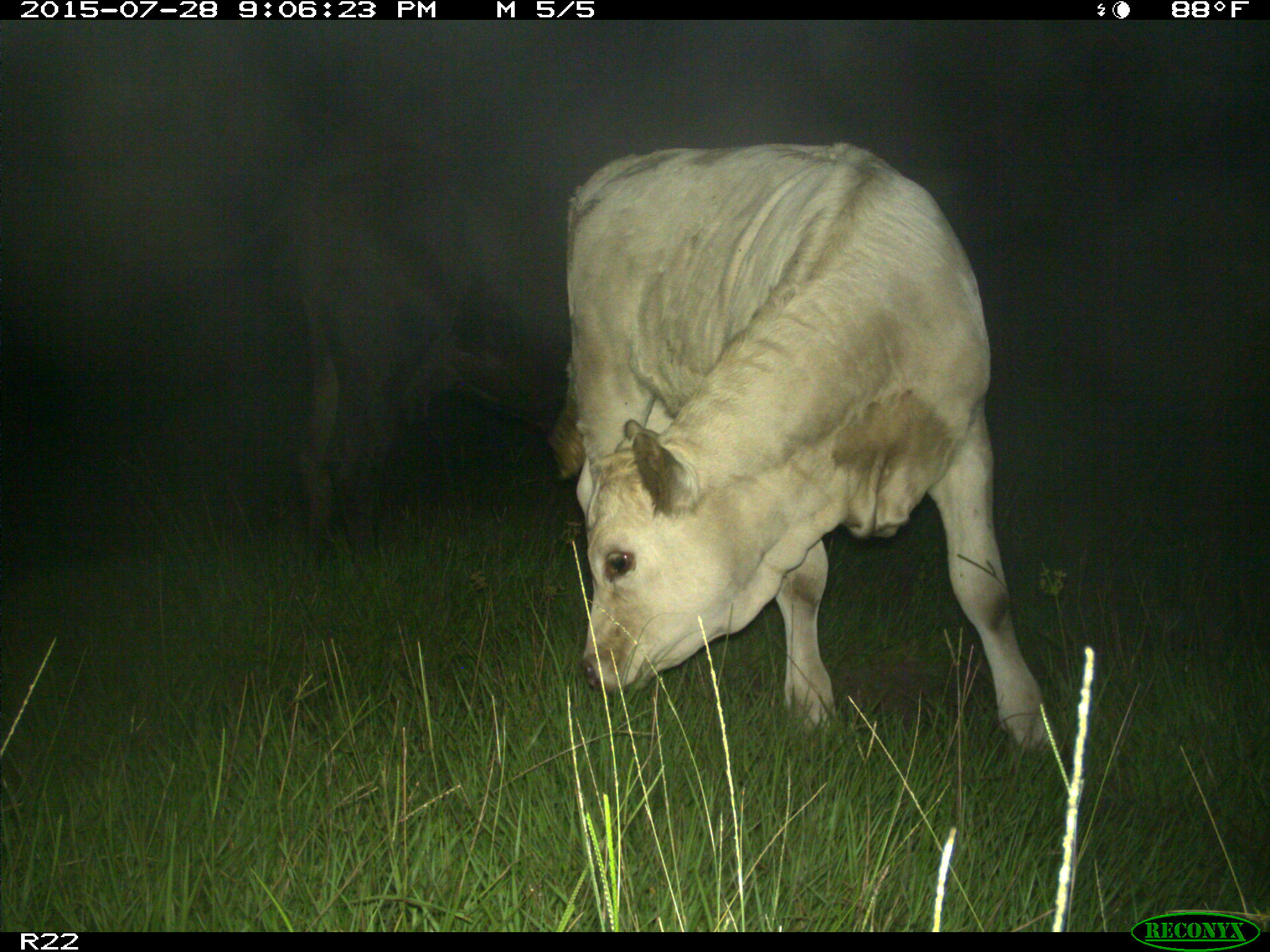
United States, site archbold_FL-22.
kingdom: Animalia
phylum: Chordata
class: Mammalia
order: Artiodactyla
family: Bovidae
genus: Bos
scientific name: Bos taurus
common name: domestic cow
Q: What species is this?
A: Bos taurus (domestic cow).